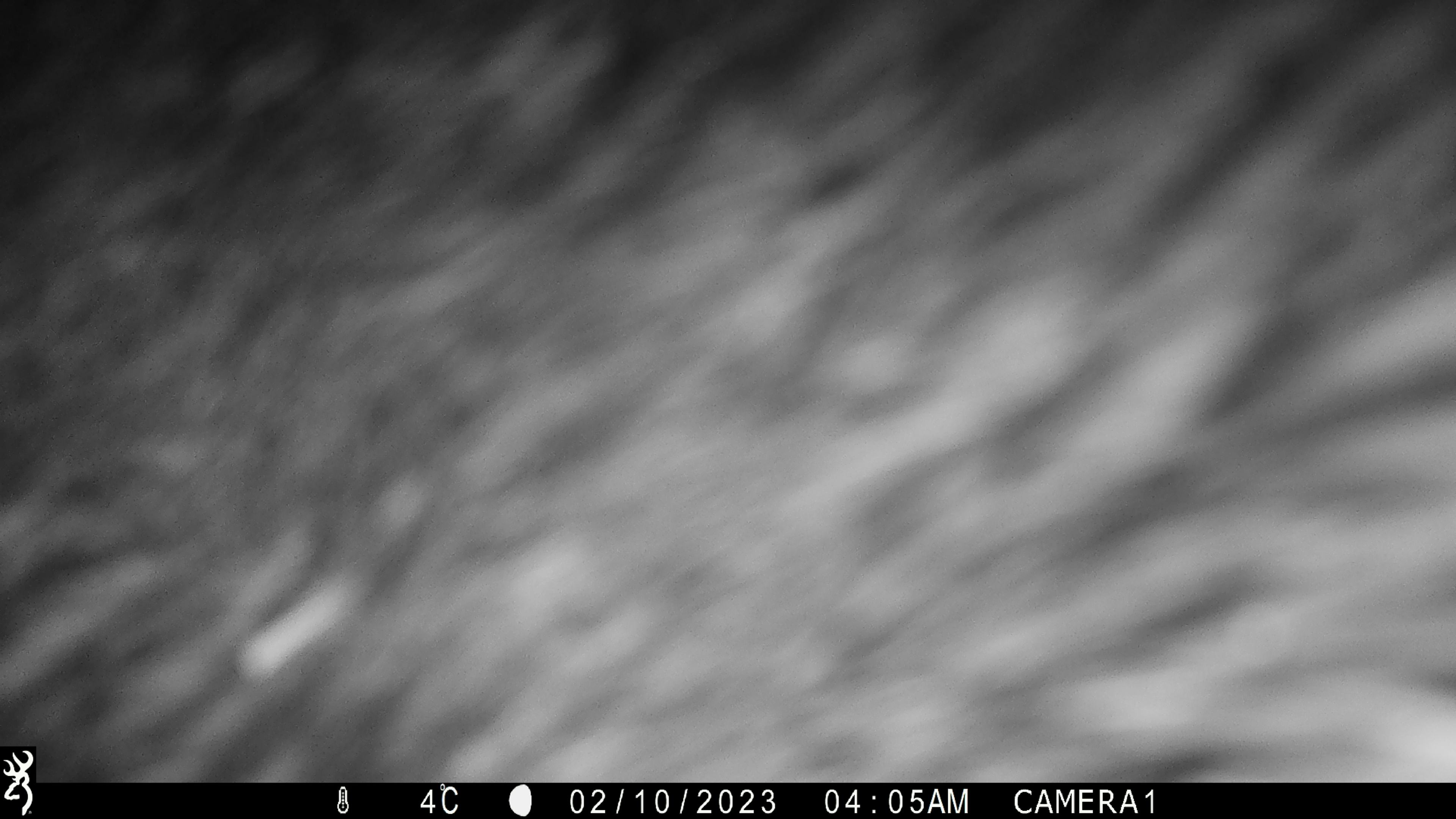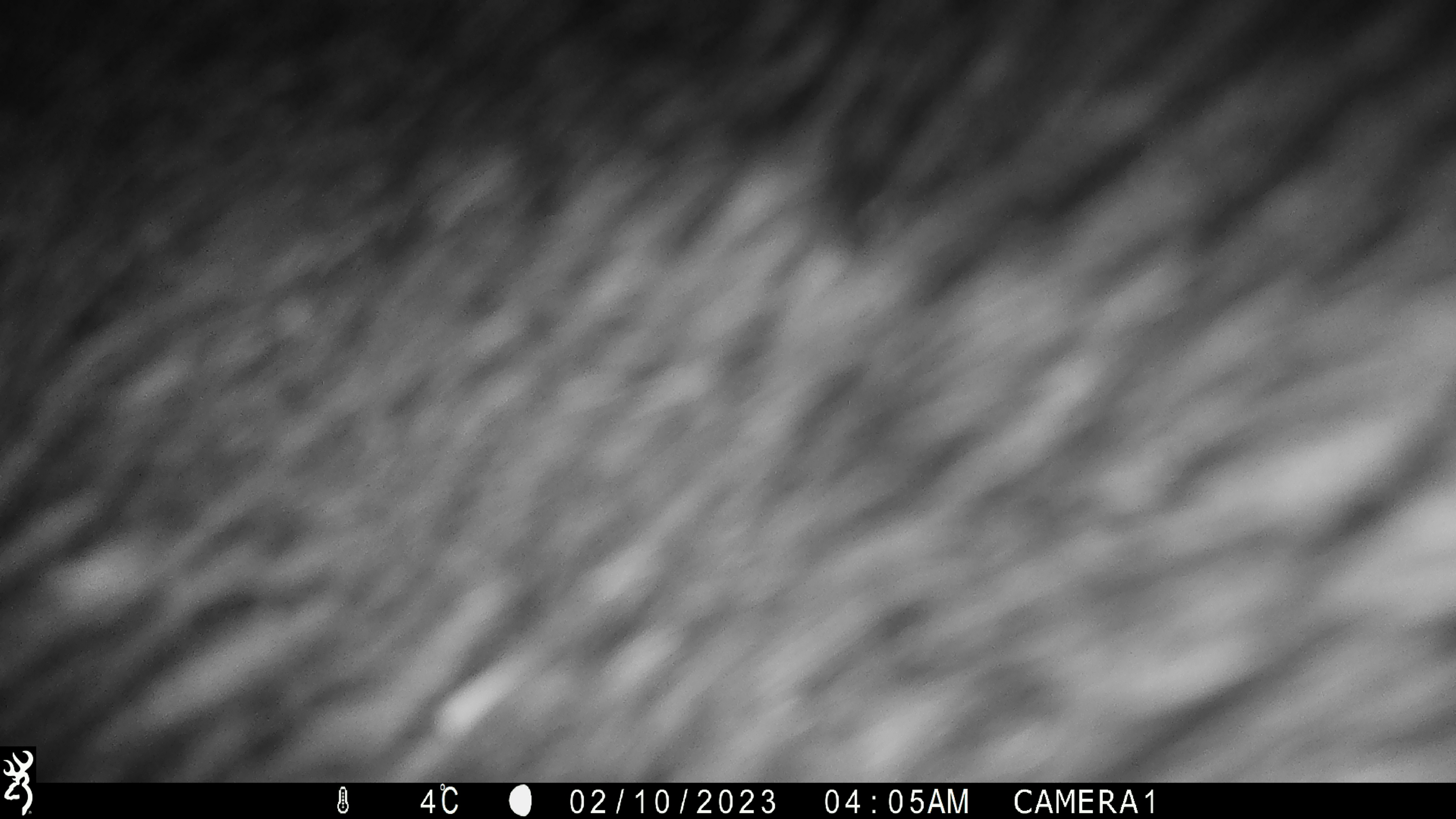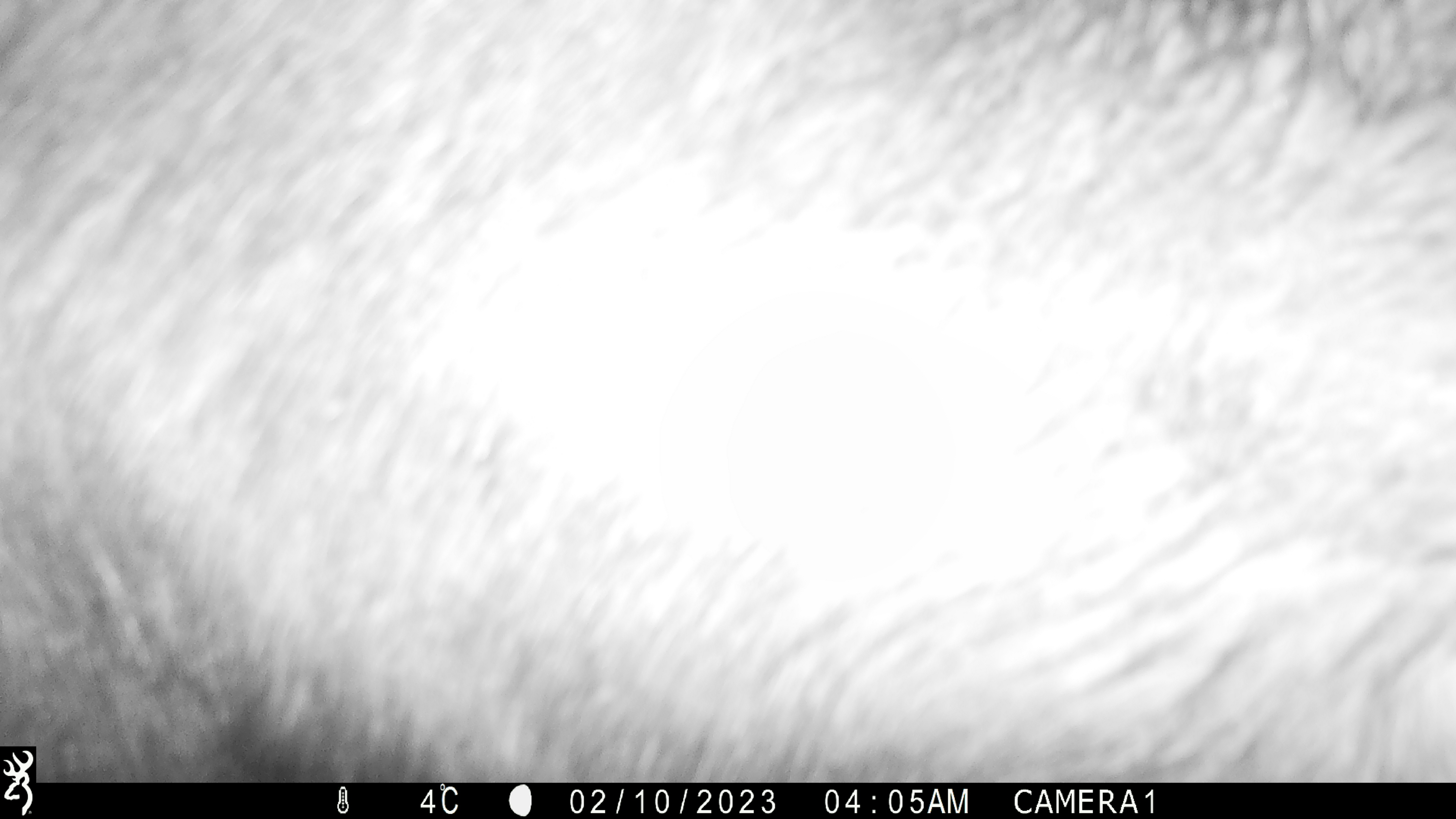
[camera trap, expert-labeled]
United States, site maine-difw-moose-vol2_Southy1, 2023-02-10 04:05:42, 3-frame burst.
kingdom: Animalia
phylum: Chordata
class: Mammalia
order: Artiodactyla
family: Cervidae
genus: Alces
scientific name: Alces alces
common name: moose